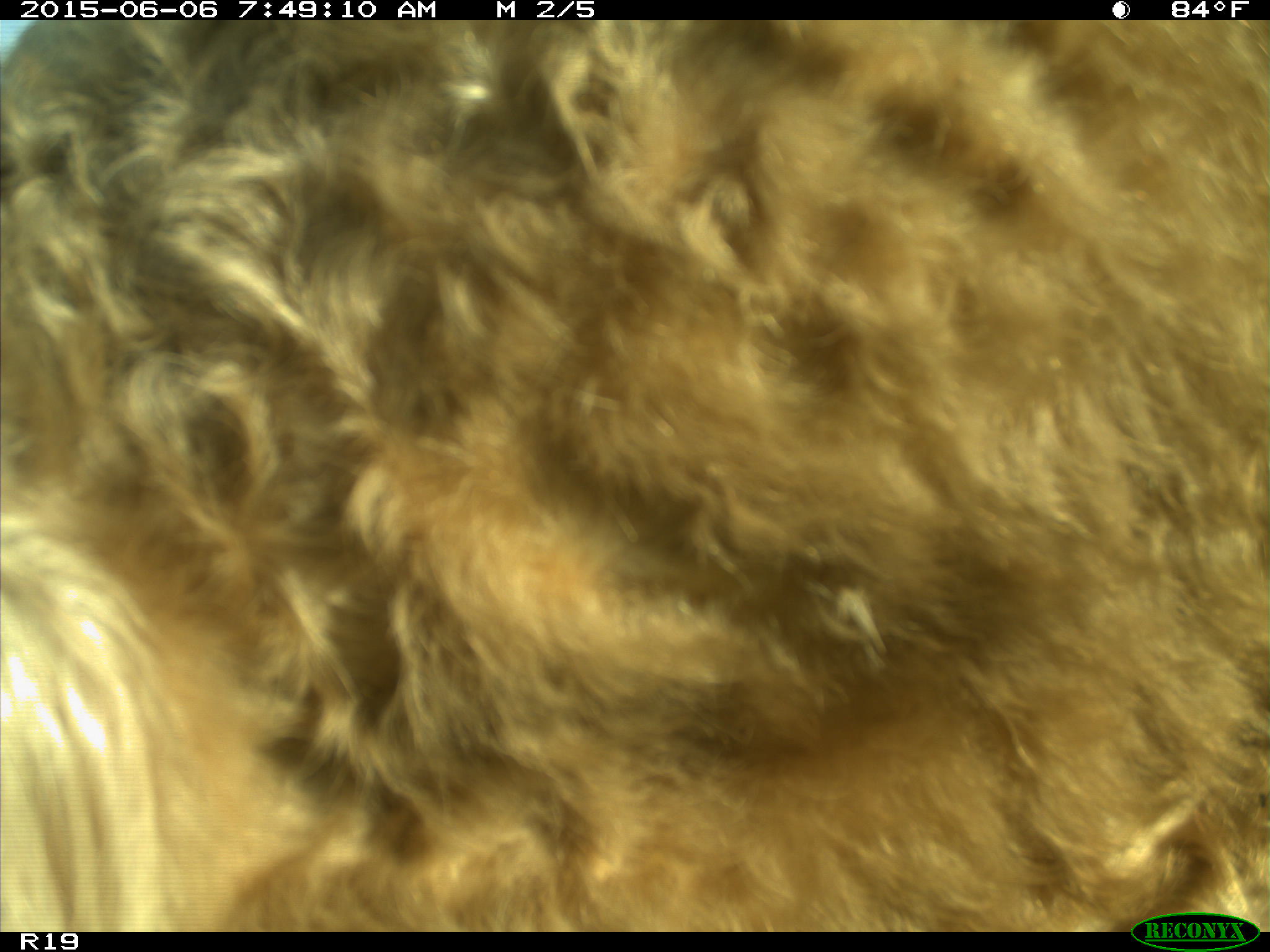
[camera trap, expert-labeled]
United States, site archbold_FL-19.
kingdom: Animalia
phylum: Chordata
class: Mammalia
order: Artiodactyla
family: Bovidae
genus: Bos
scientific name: Bos taurus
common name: domestic cow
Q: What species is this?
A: Bos taurus (domestic cow).